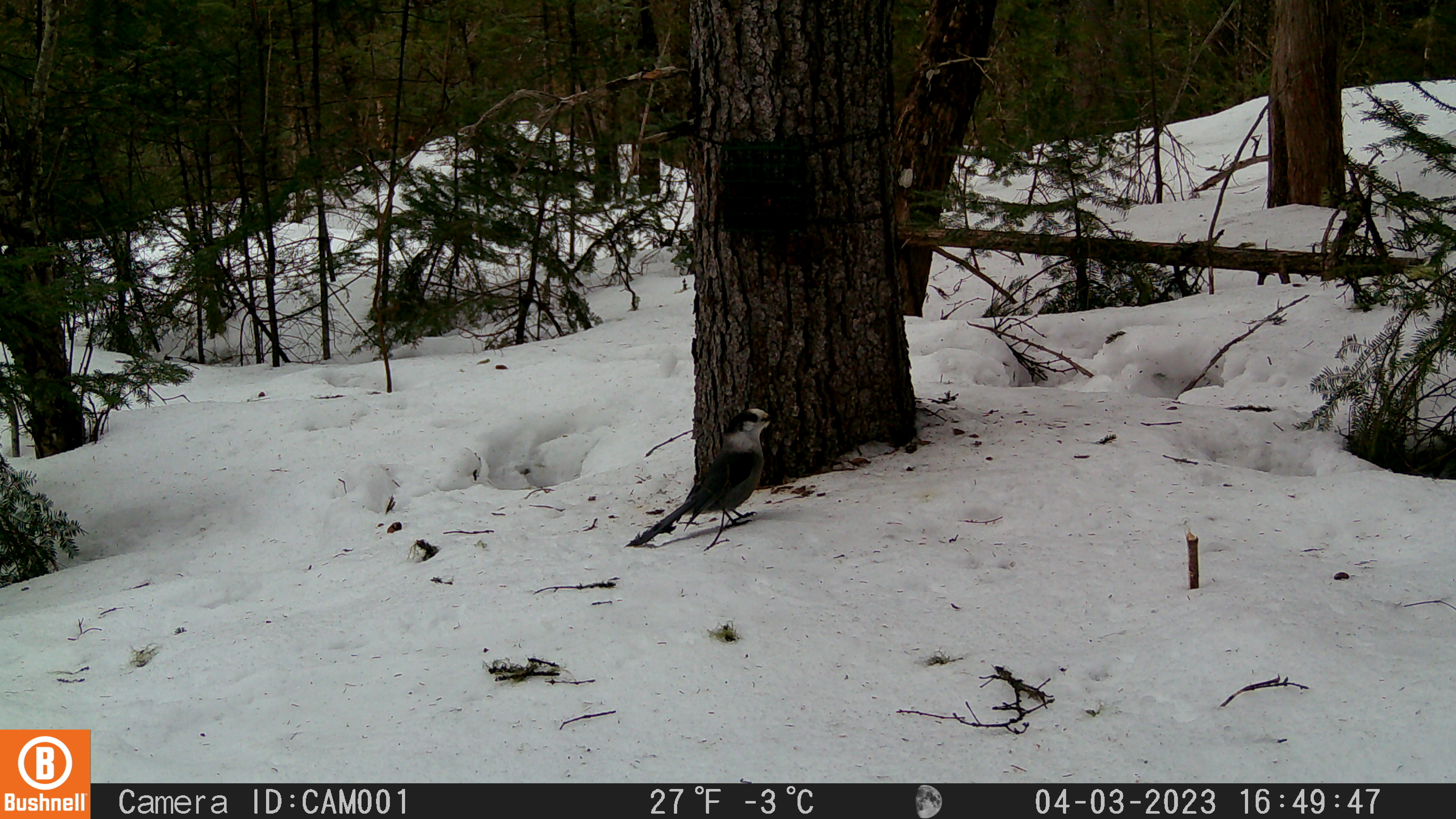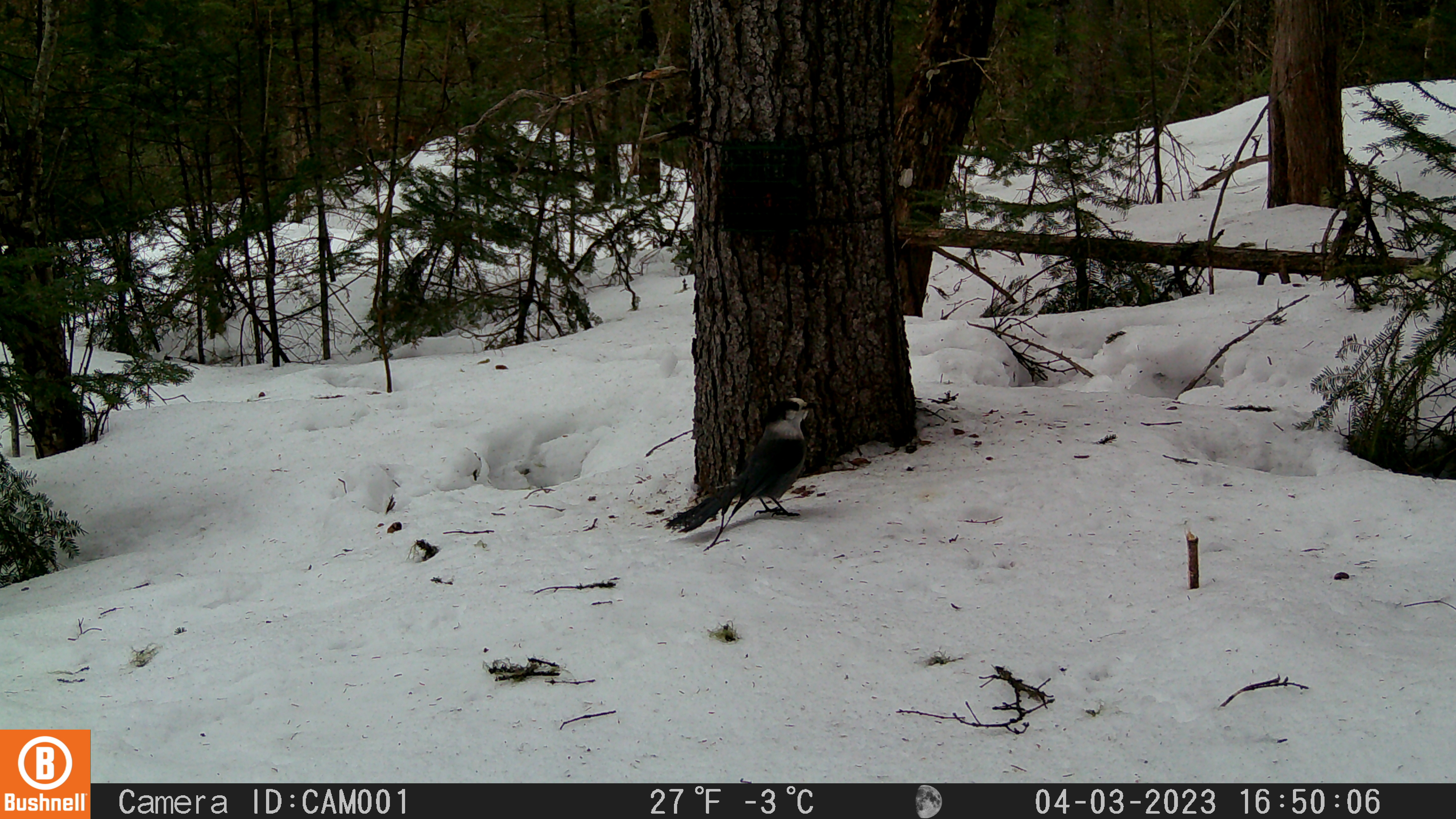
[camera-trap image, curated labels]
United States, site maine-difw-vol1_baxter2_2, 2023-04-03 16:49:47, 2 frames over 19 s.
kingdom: Animalia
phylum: Chordata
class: Aves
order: Passeriformes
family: Corvidae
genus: Perisoreus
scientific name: Perisoreus canadensis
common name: canada jay